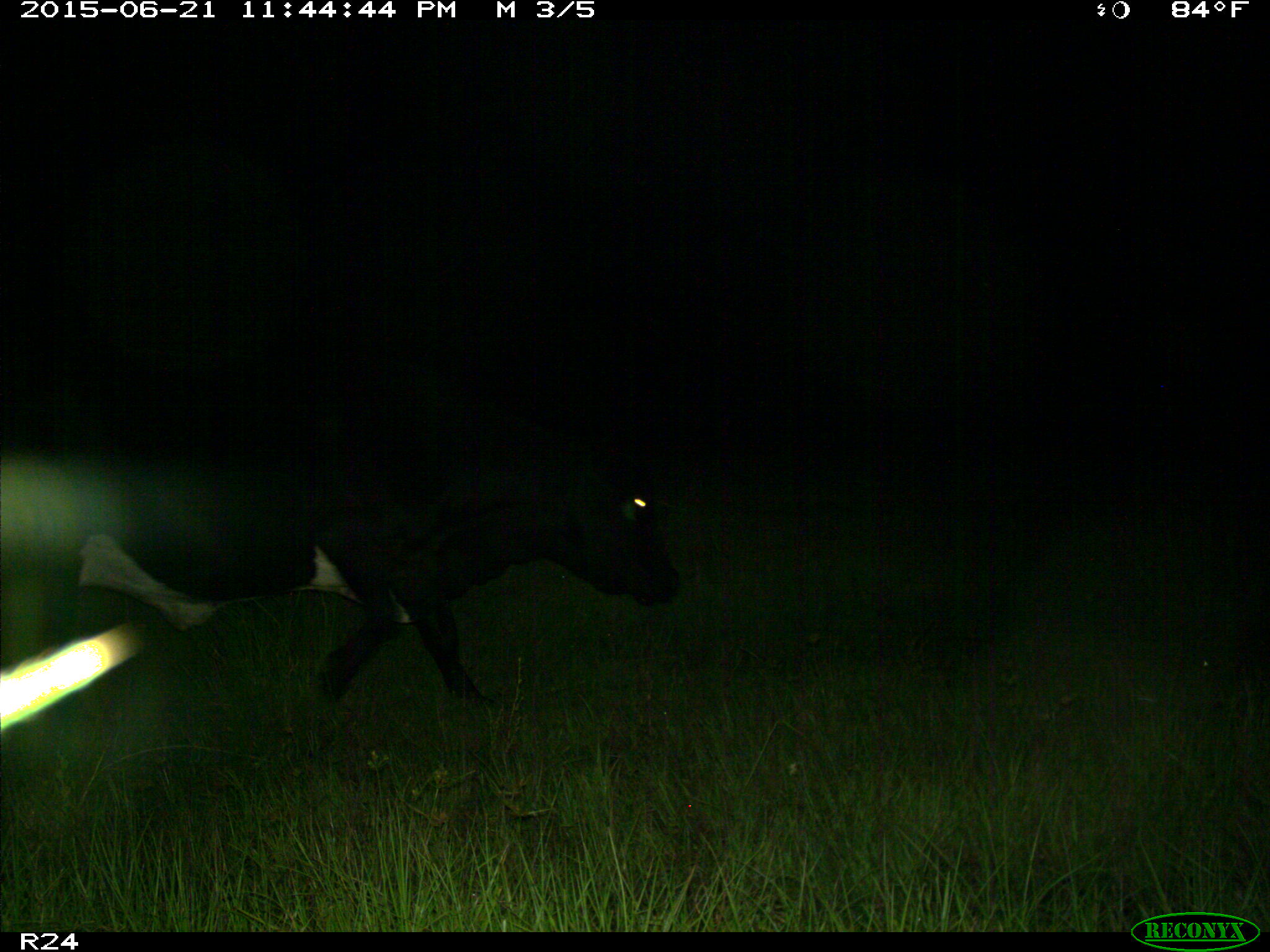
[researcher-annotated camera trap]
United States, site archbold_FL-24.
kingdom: Animalia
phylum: Chordata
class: Mammalia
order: Artiodactyla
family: Bovidae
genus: Bos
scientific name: Bos taurus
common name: domestic cow